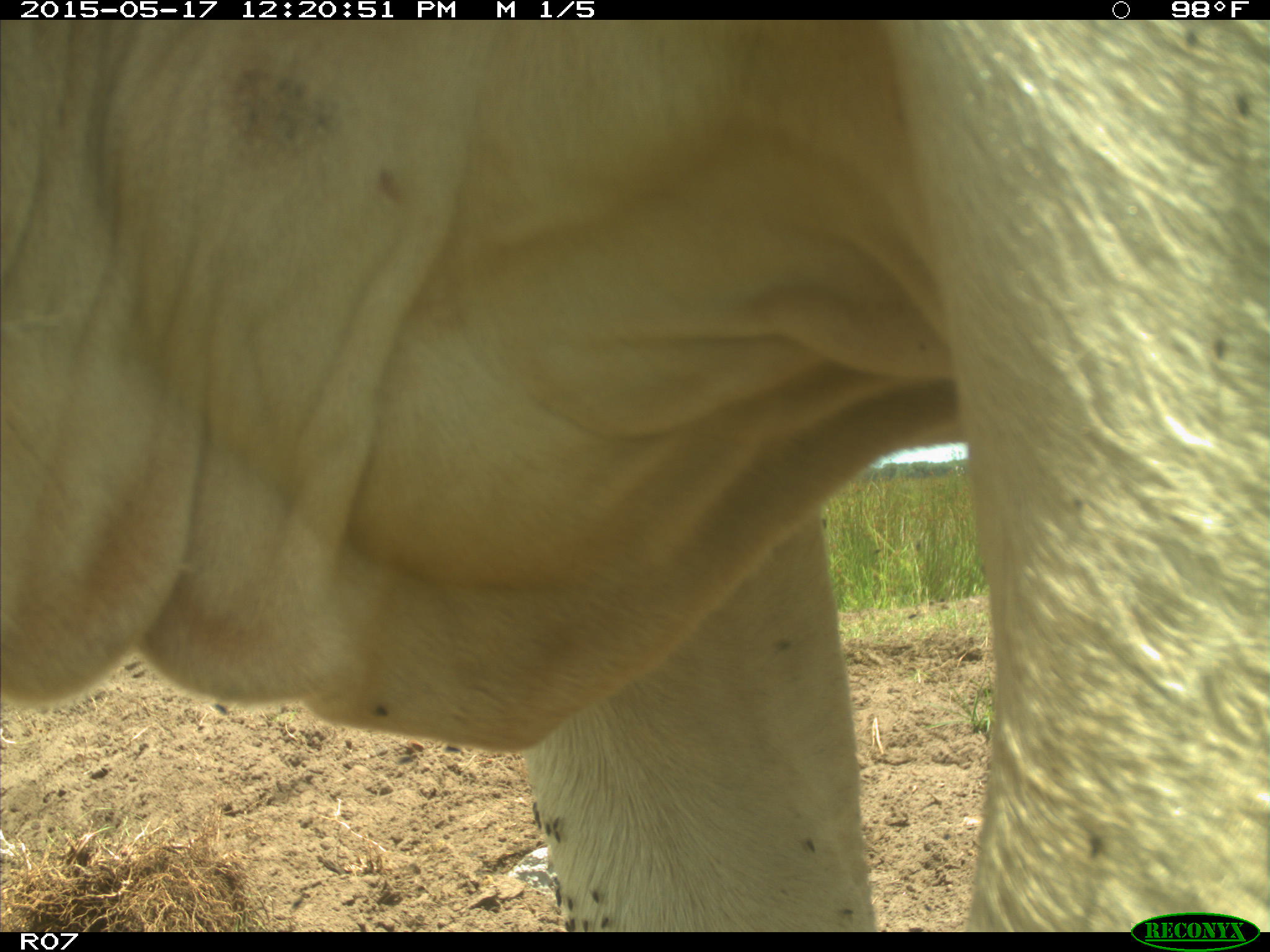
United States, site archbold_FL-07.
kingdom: Animalia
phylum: Chordata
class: Mammalia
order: Artiodactyla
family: Bovidae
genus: Bos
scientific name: Bos taurus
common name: domestic cow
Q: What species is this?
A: Bos taurus (domestic cow).